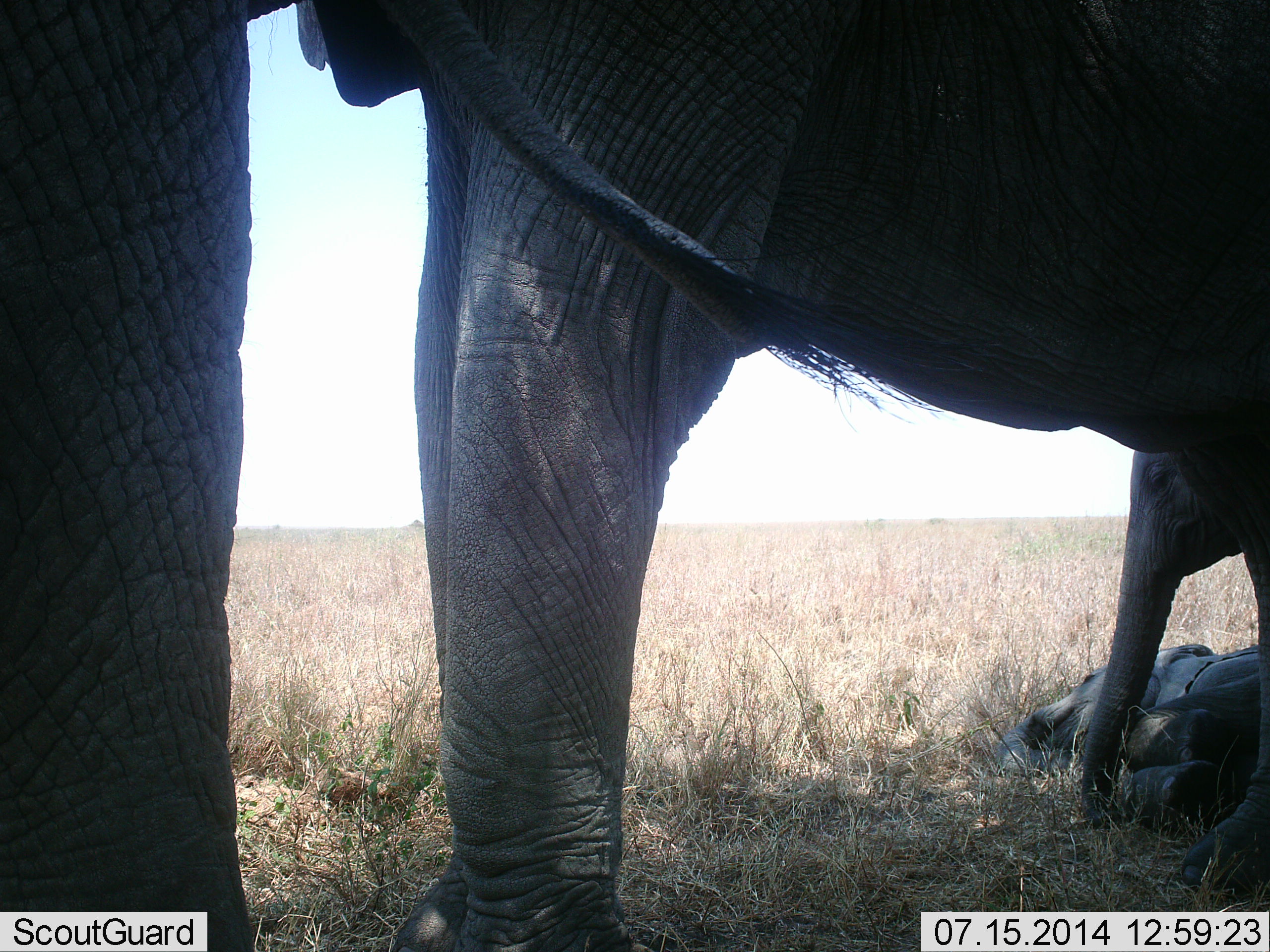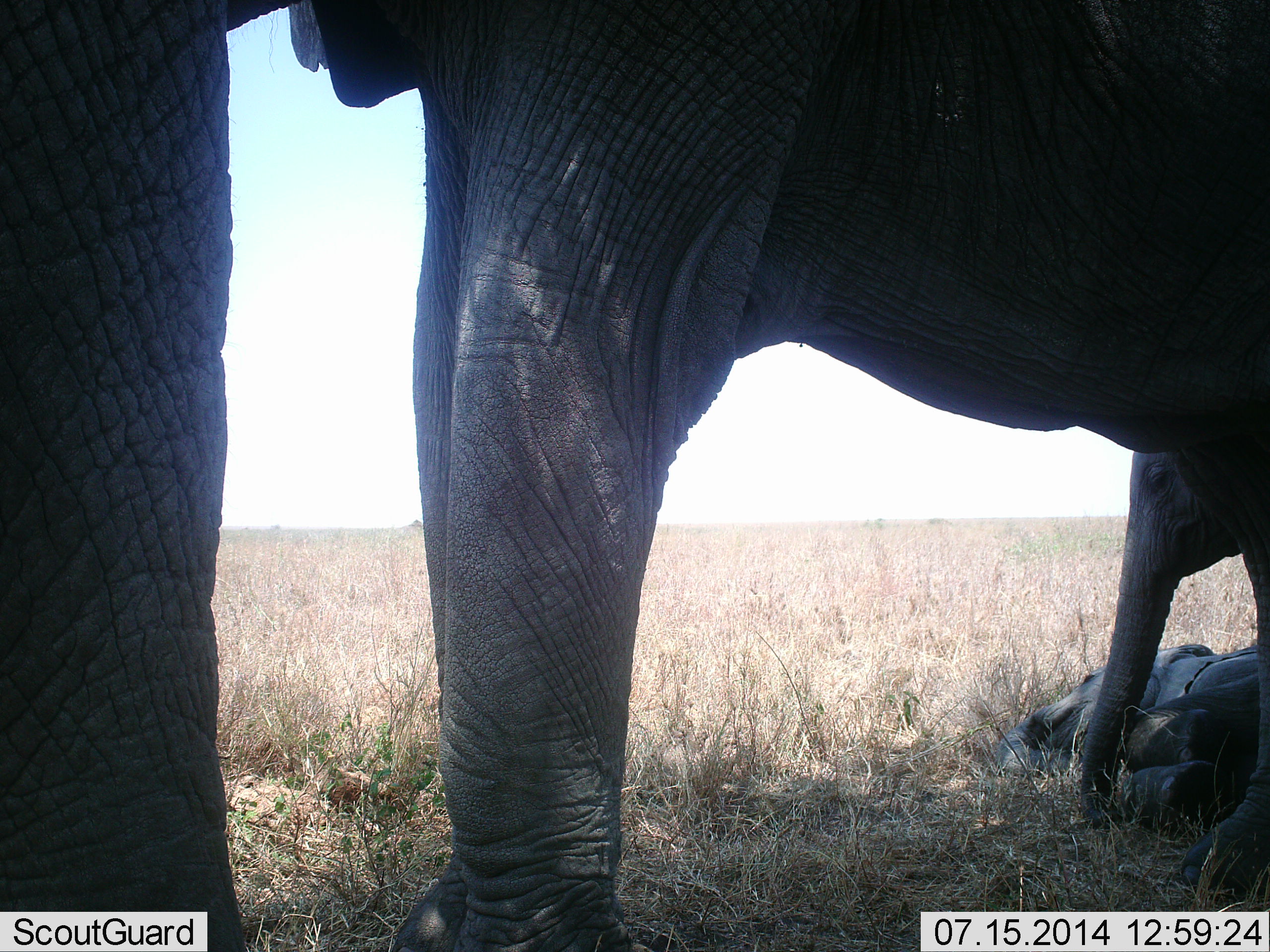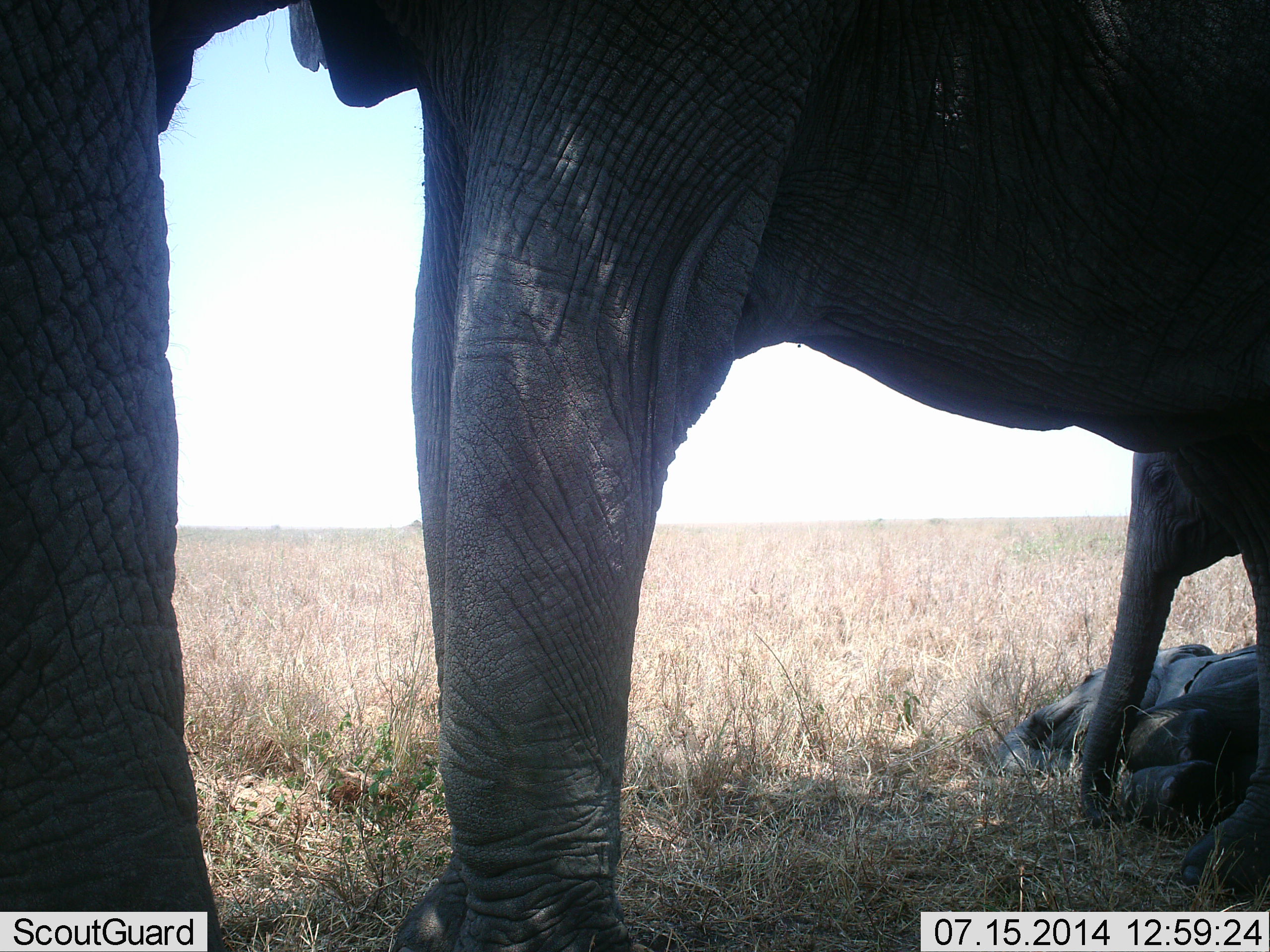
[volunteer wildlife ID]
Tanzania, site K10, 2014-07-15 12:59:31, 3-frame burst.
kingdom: Animalia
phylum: Chordata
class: Mammalia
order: Proboscidea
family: Elephantidae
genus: Loxodonta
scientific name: Loxodonta africana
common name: african bush elephant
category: elephant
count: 3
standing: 100%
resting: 80%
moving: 0%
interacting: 0%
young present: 80%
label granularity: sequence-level